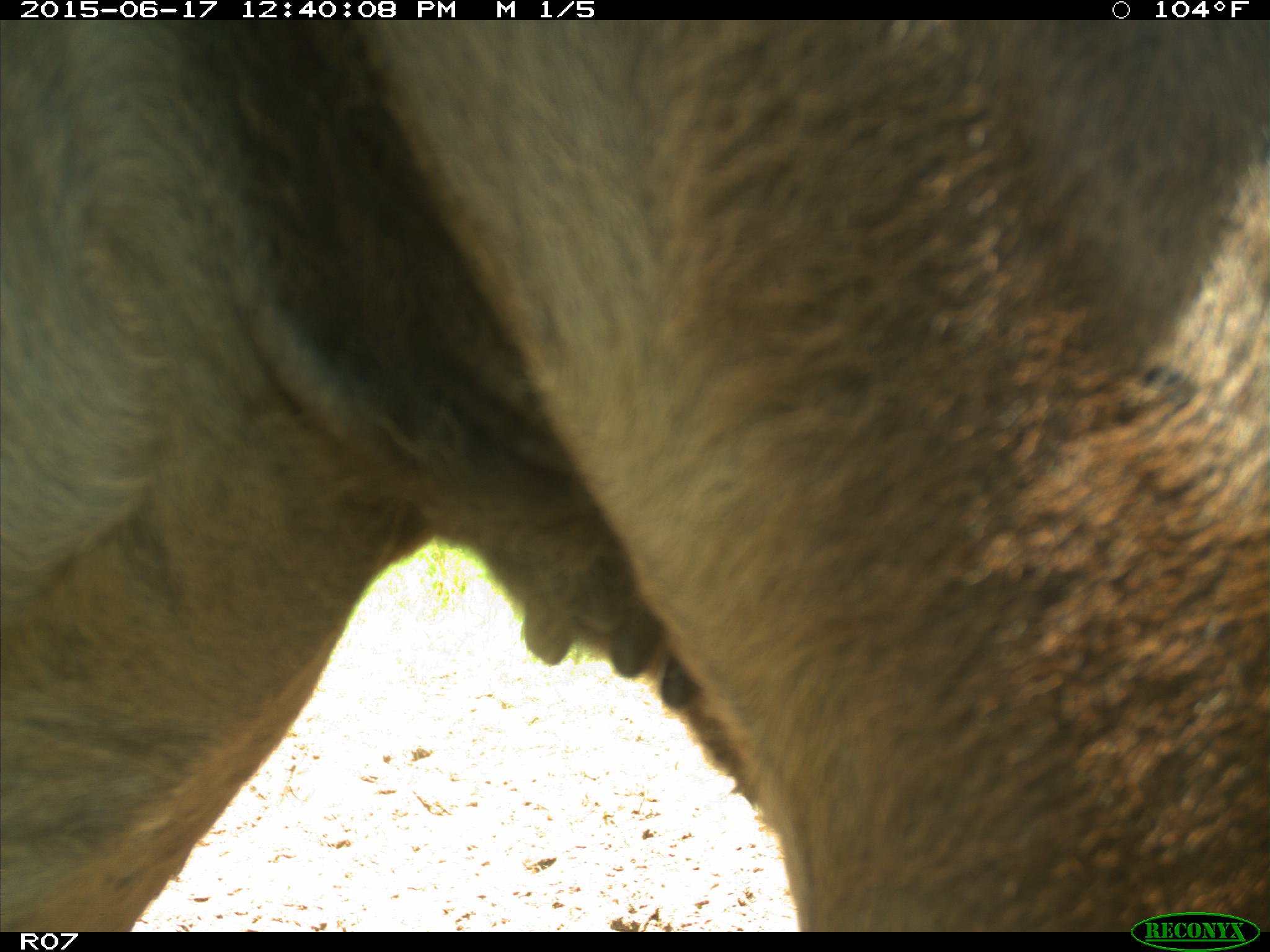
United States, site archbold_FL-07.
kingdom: Animalia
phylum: Chordata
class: Mammalia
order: Artiodactyla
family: Bovidae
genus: Bos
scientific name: Bos taurus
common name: domestic cow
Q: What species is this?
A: Bos taurus (domestic cow).